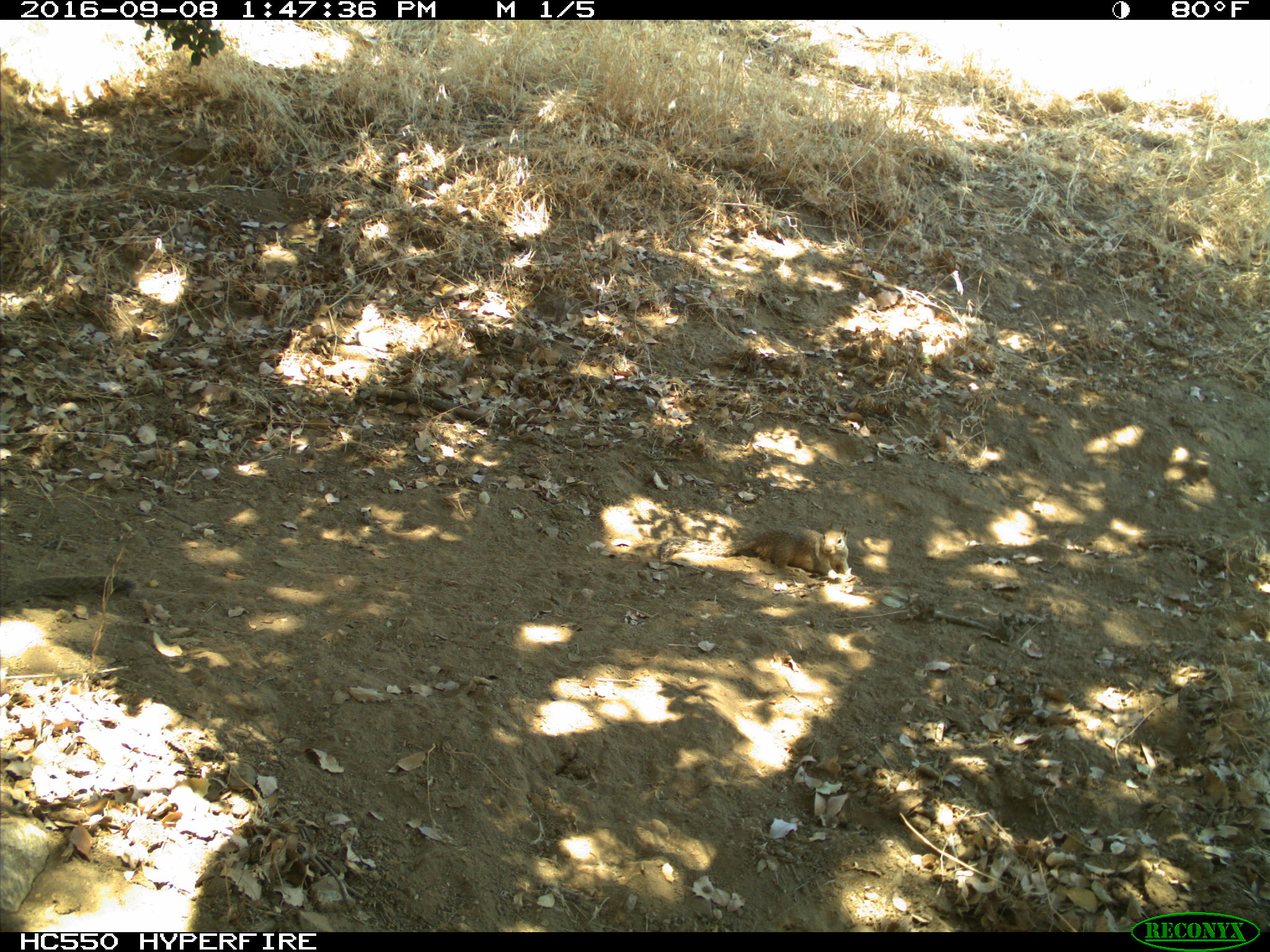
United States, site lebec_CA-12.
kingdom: Animalia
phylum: Chordata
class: Mammalia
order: Rodentia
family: Sciuridae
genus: Otospermophilus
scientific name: Otospermophilus beecheyi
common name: california ground squirrel